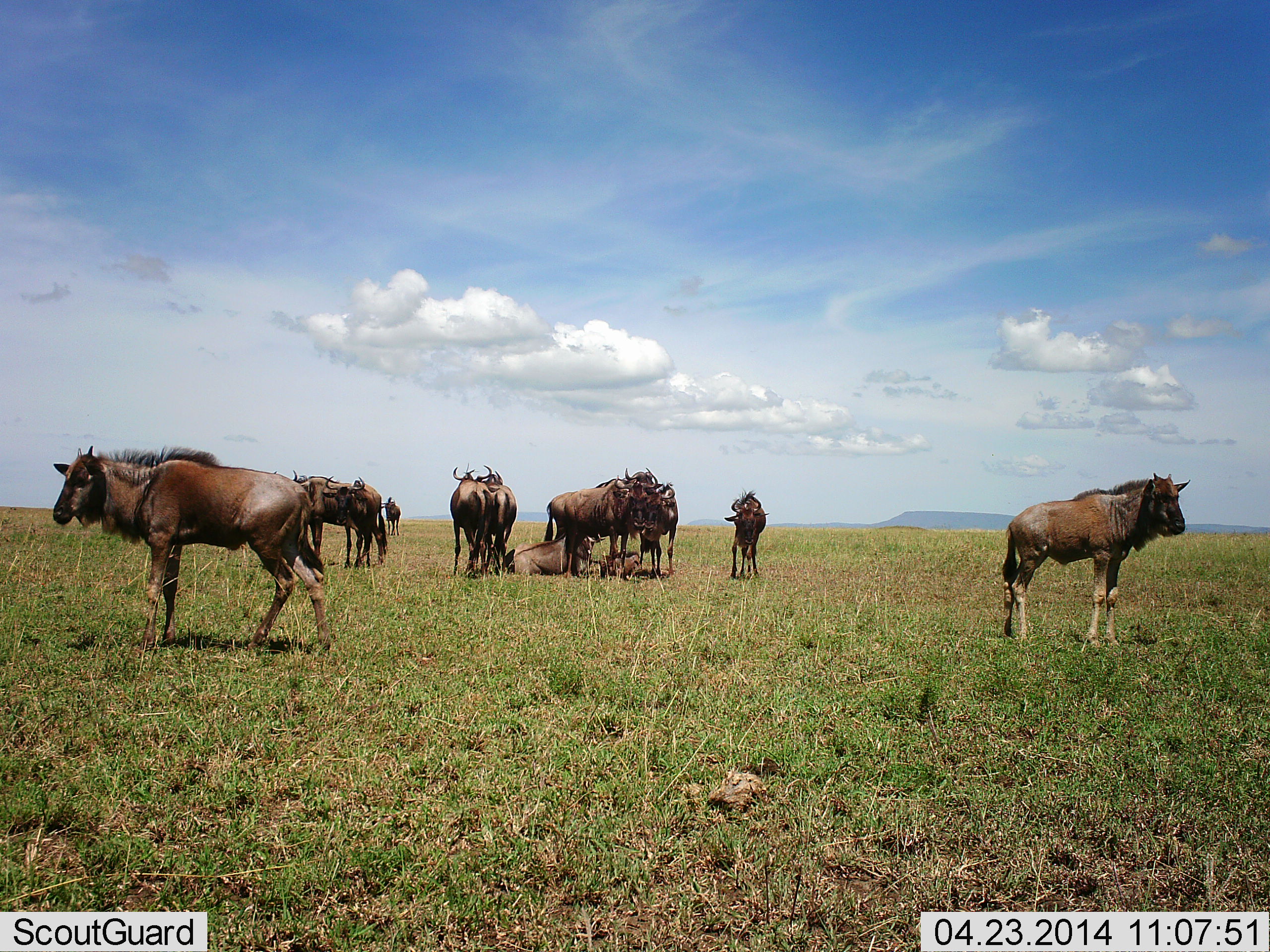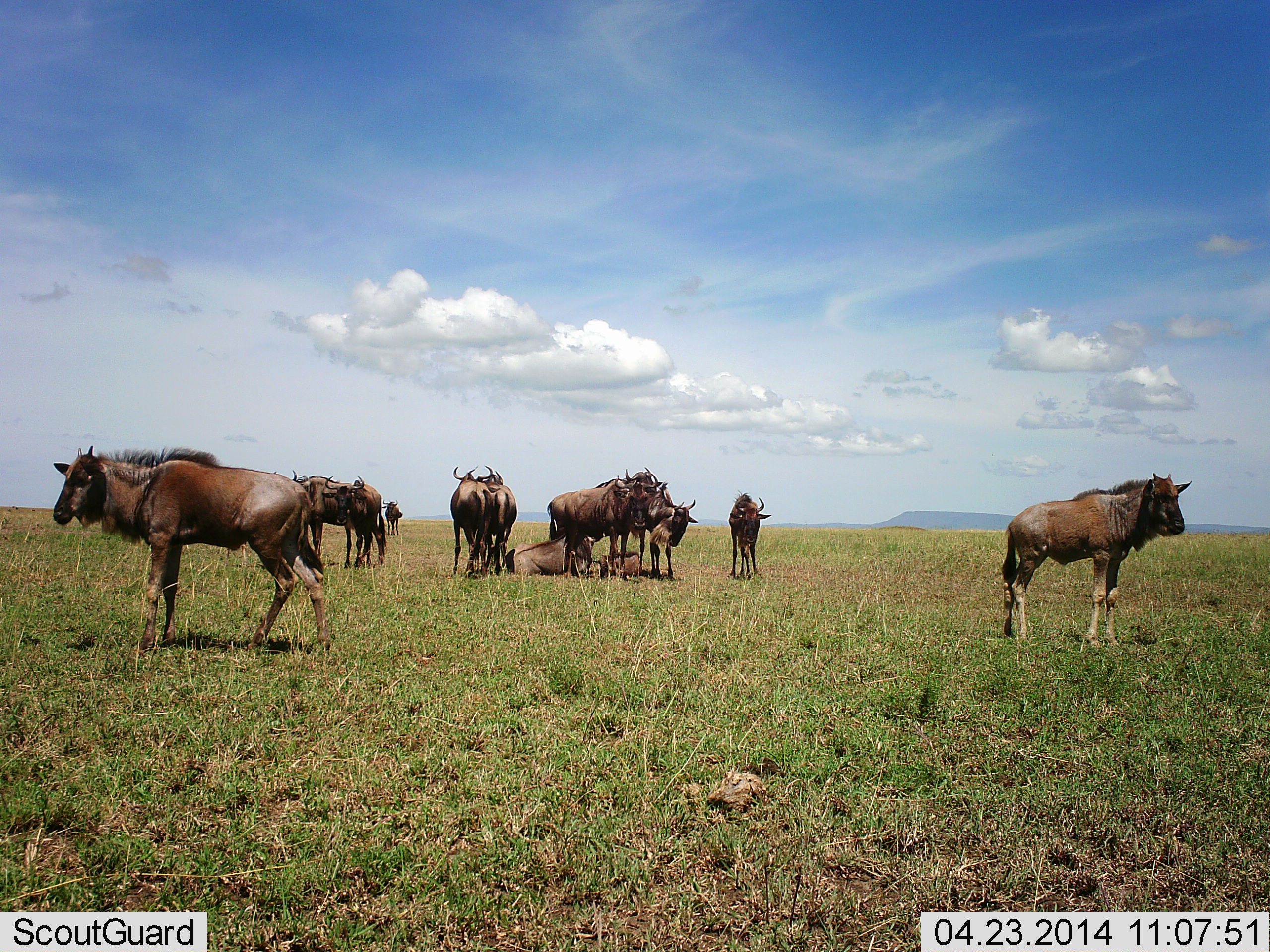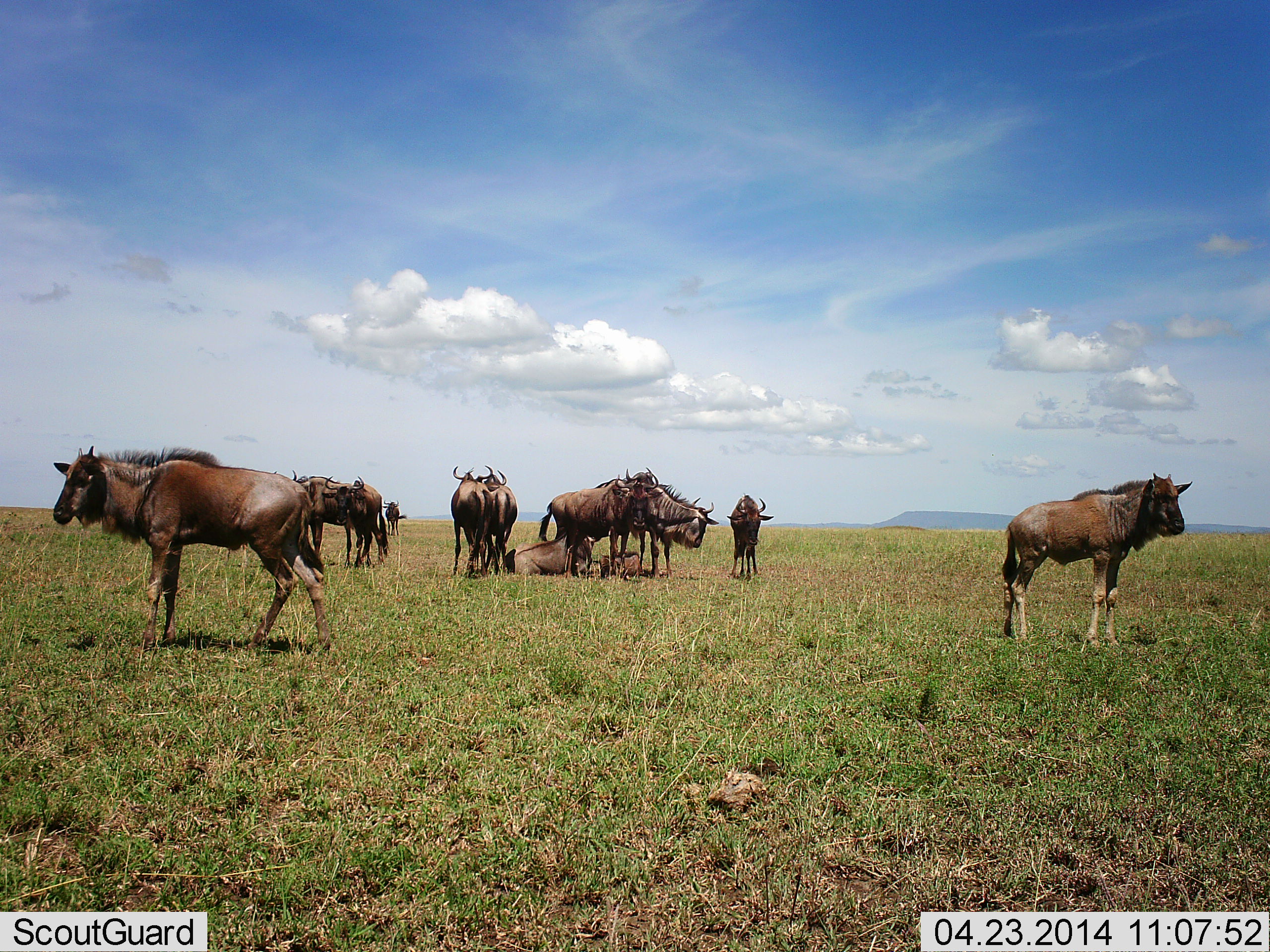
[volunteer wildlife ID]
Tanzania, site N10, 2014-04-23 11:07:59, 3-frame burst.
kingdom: Animalia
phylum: Chordata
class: Mammalia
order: Artiodactyla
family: Bovidae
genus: Connochaetes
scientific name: Connochaetes taurinus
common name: blue wildebeest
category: wildebeest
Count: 11-50.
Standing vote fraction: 90%.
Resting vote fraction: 90%.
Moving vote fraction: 10%.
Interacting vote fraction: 0%.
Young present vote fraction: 30%.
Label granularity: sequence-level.